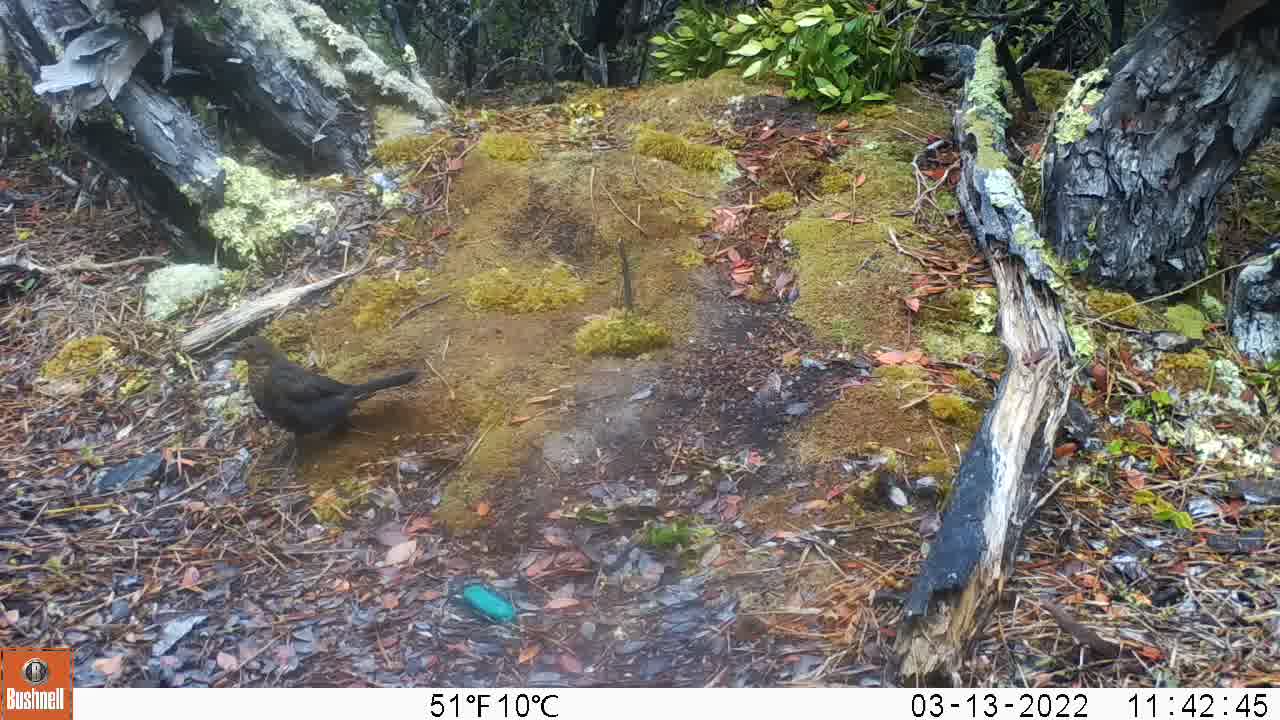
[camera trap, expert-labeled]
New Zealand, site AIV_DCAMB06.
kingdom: Animalia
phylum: Chordata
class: Aves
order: Passeriformes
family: Turdidae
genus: Turdus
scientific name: Turdus merula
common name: eurasian blackbird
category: blackbird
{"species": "blackbird (eurasian blackbird) (Turdus merula)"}